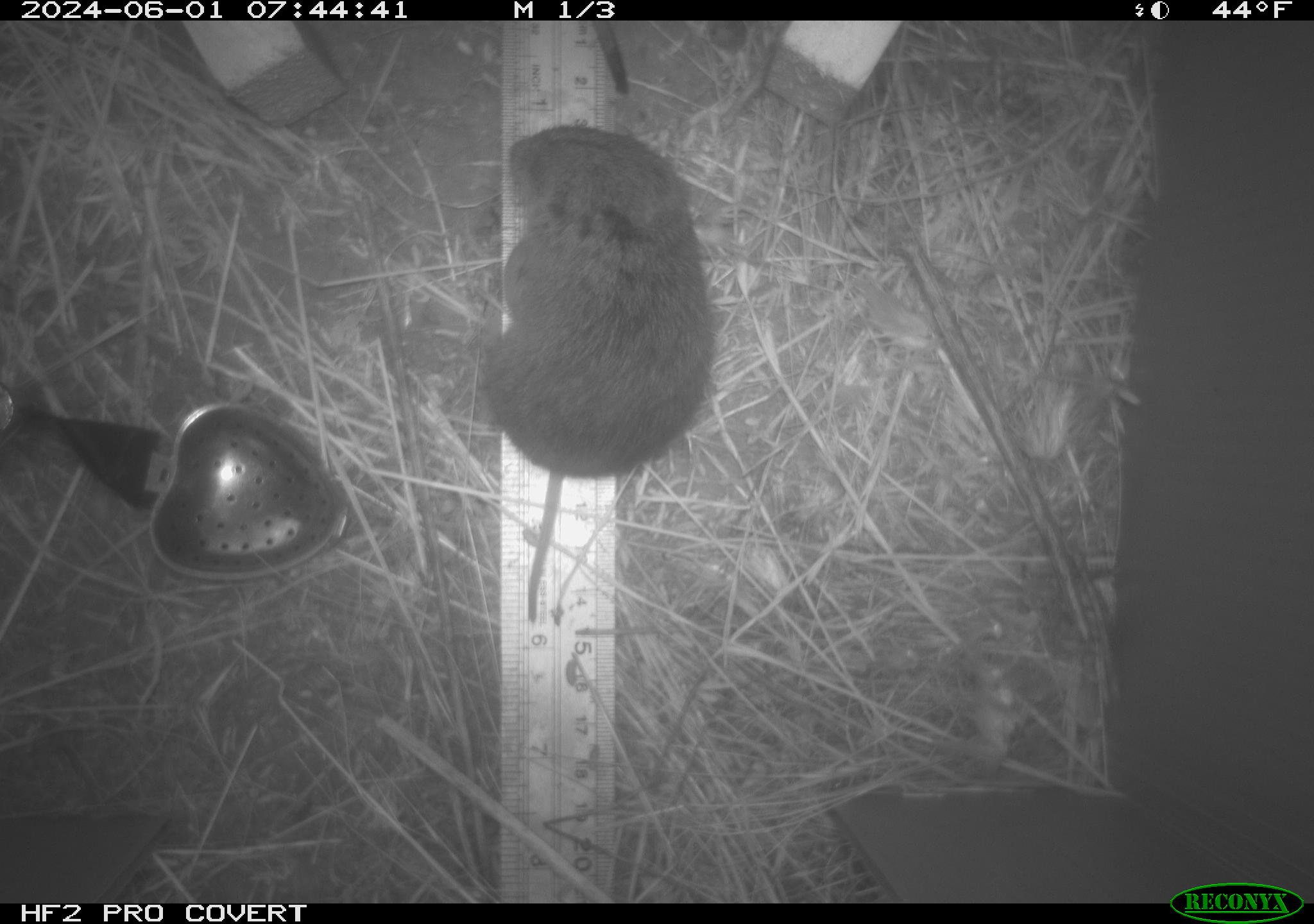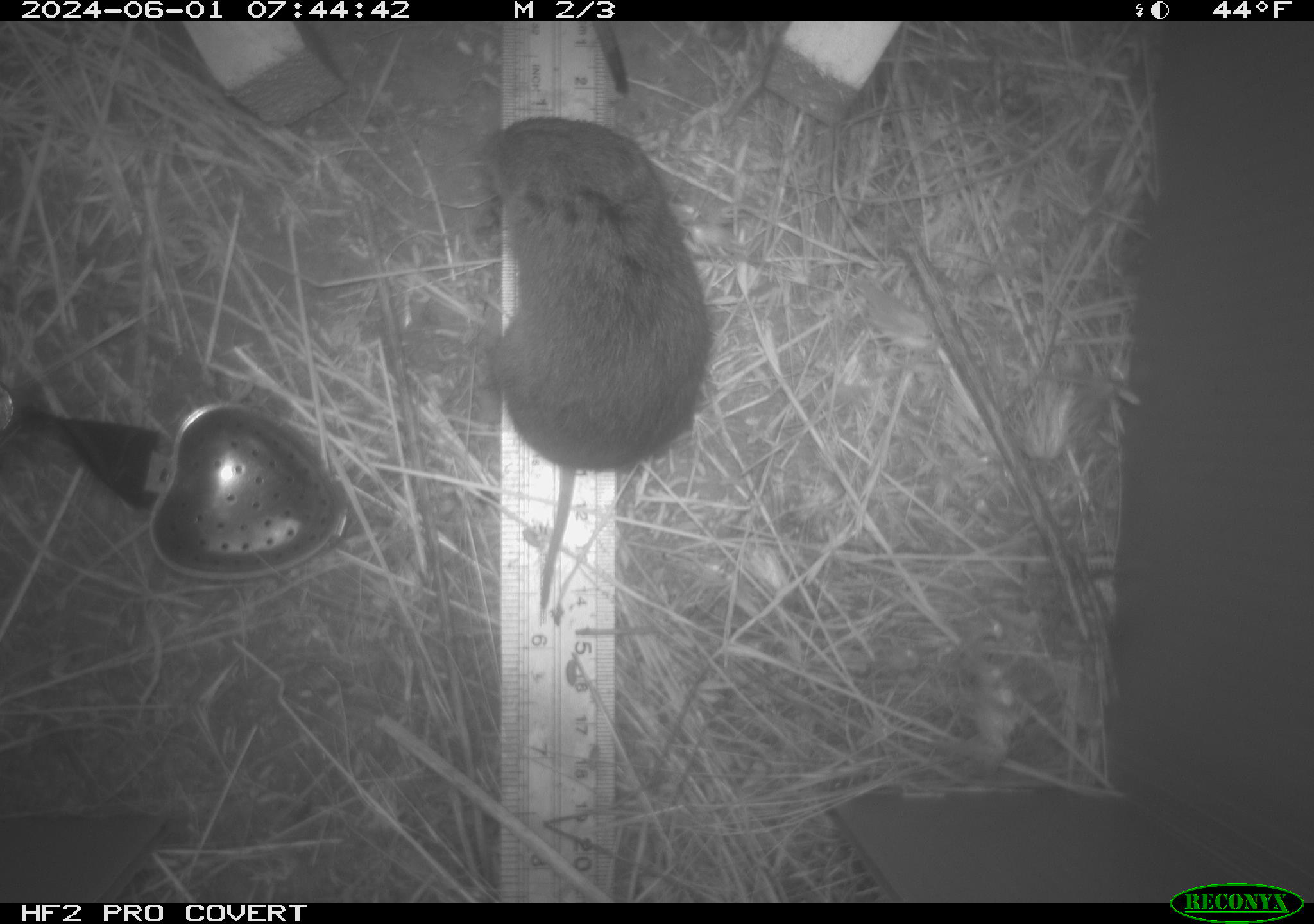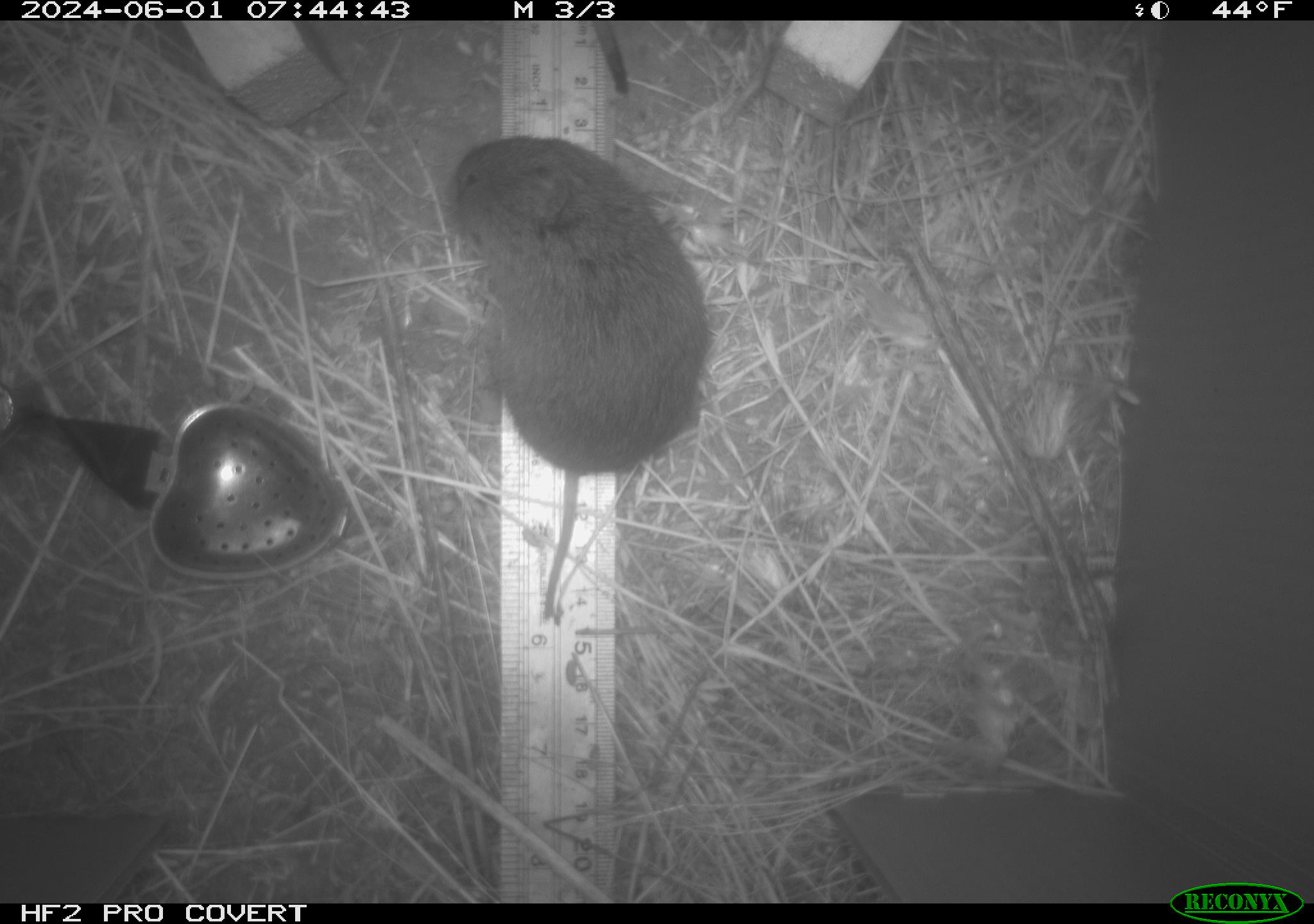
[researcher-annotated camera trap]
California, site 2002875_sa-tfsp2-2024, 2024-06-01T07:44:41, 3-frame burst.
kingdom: Animalia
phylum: Chordata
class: Mammalia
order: Rodentia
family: Cricetidae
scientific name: Arvicolinae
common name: voles, lemmings, and muskrats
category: arvicolinae subfamily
Arvicolinae subfamily (voles, lemmings, and muskrats) (Arvicolinae).